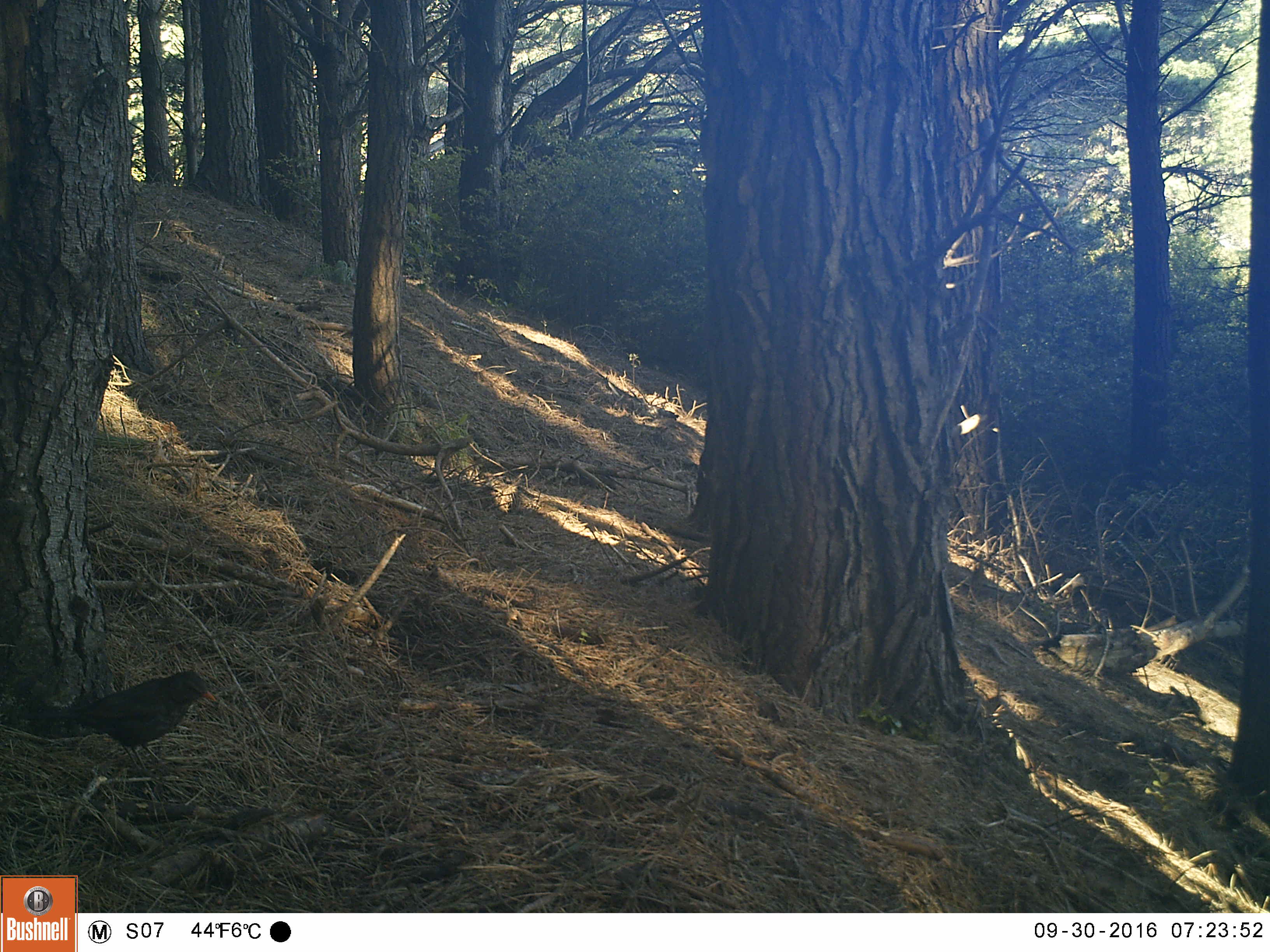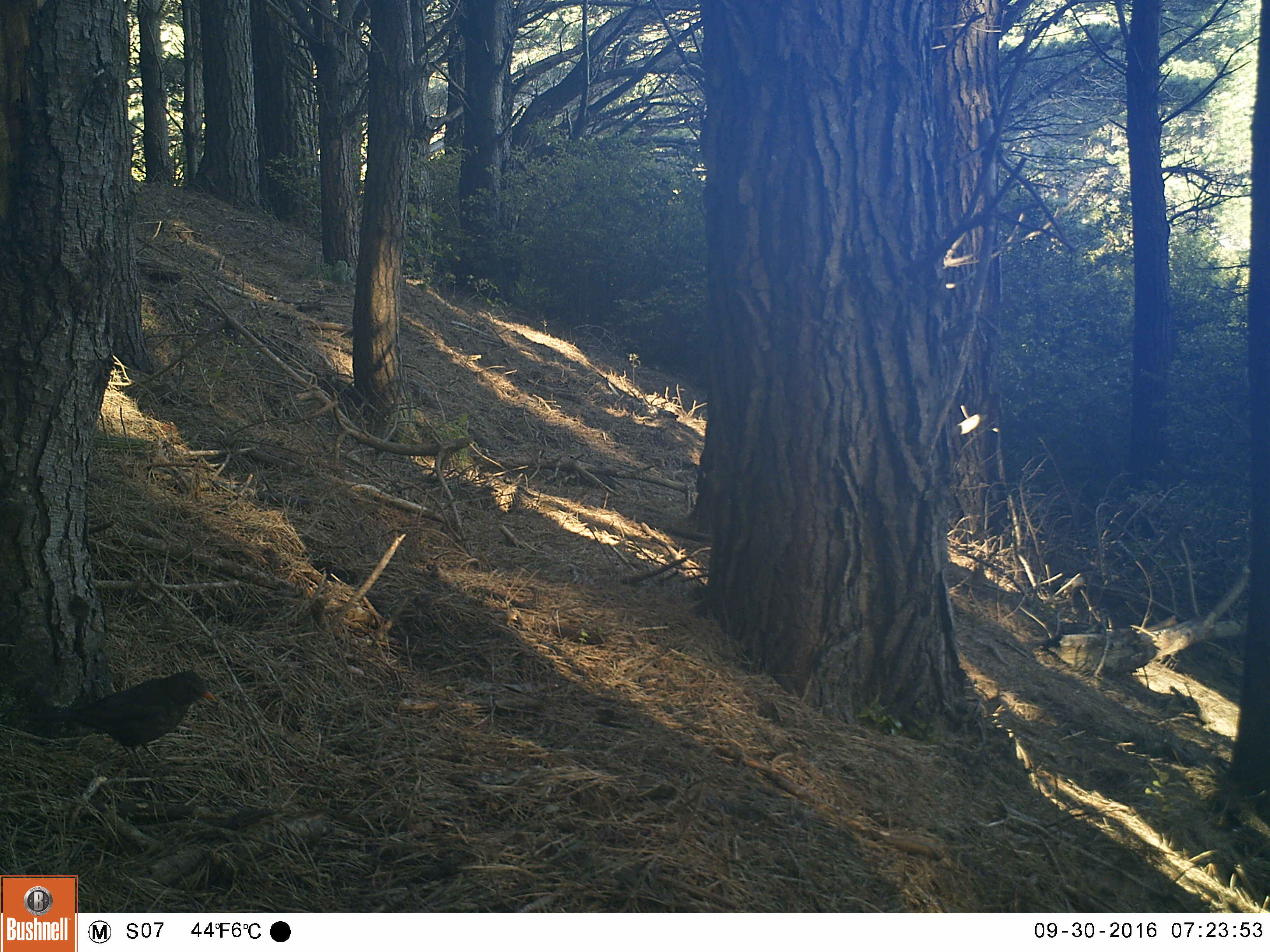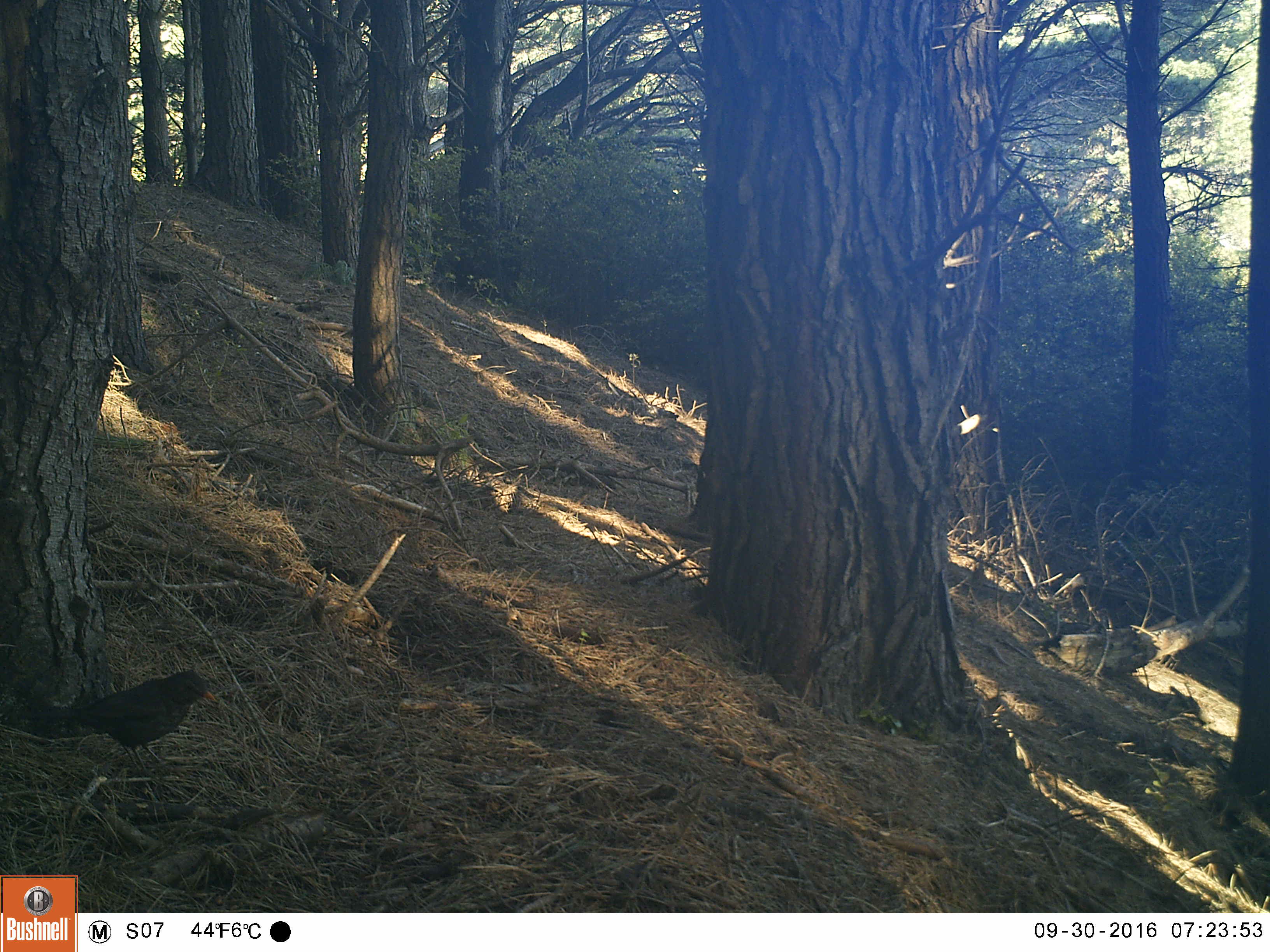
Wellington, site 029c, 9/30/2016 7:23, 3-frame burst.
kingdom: Animalia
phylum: Chordata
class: Aves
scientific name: Aves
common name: bird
Bird (Aves).